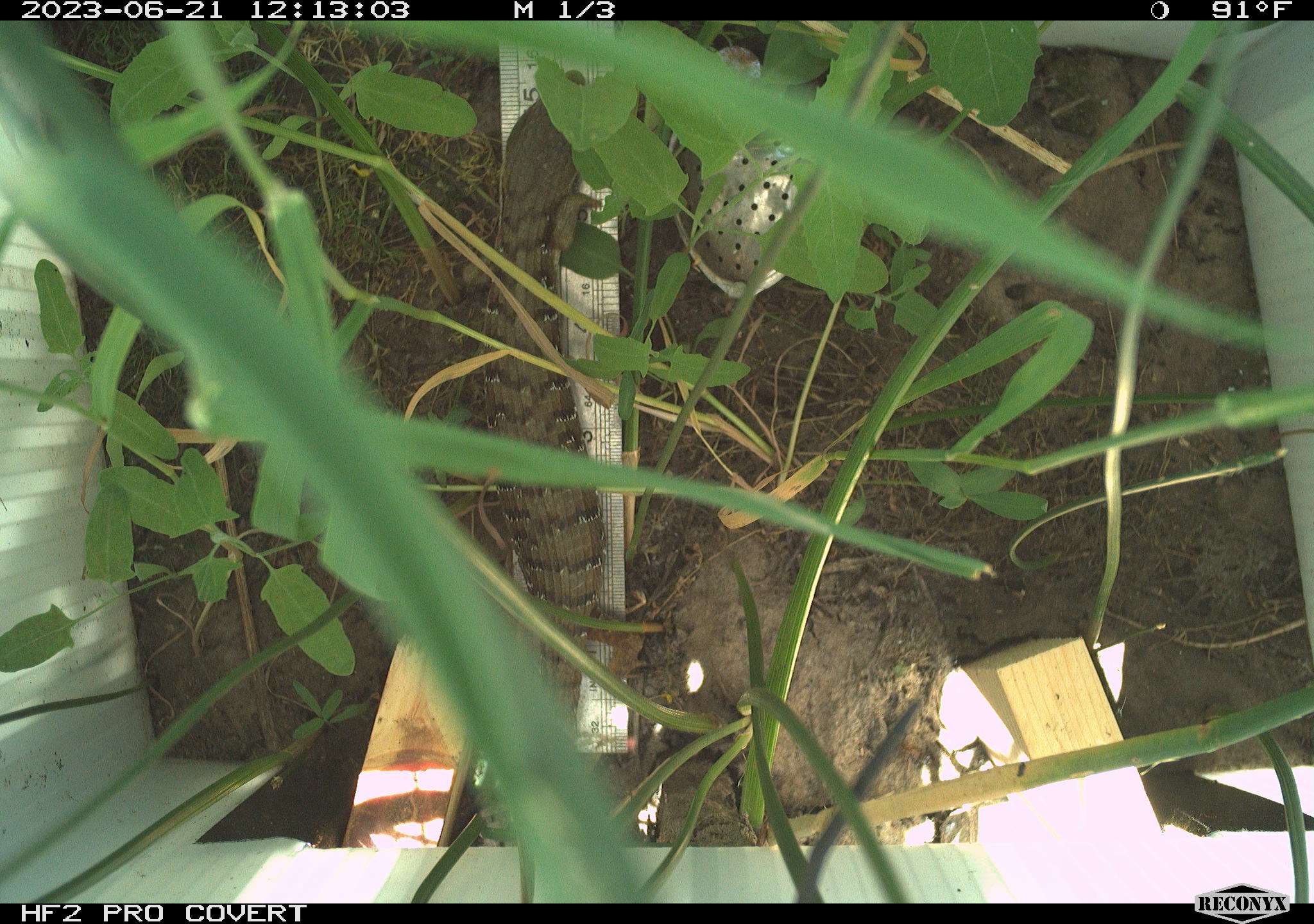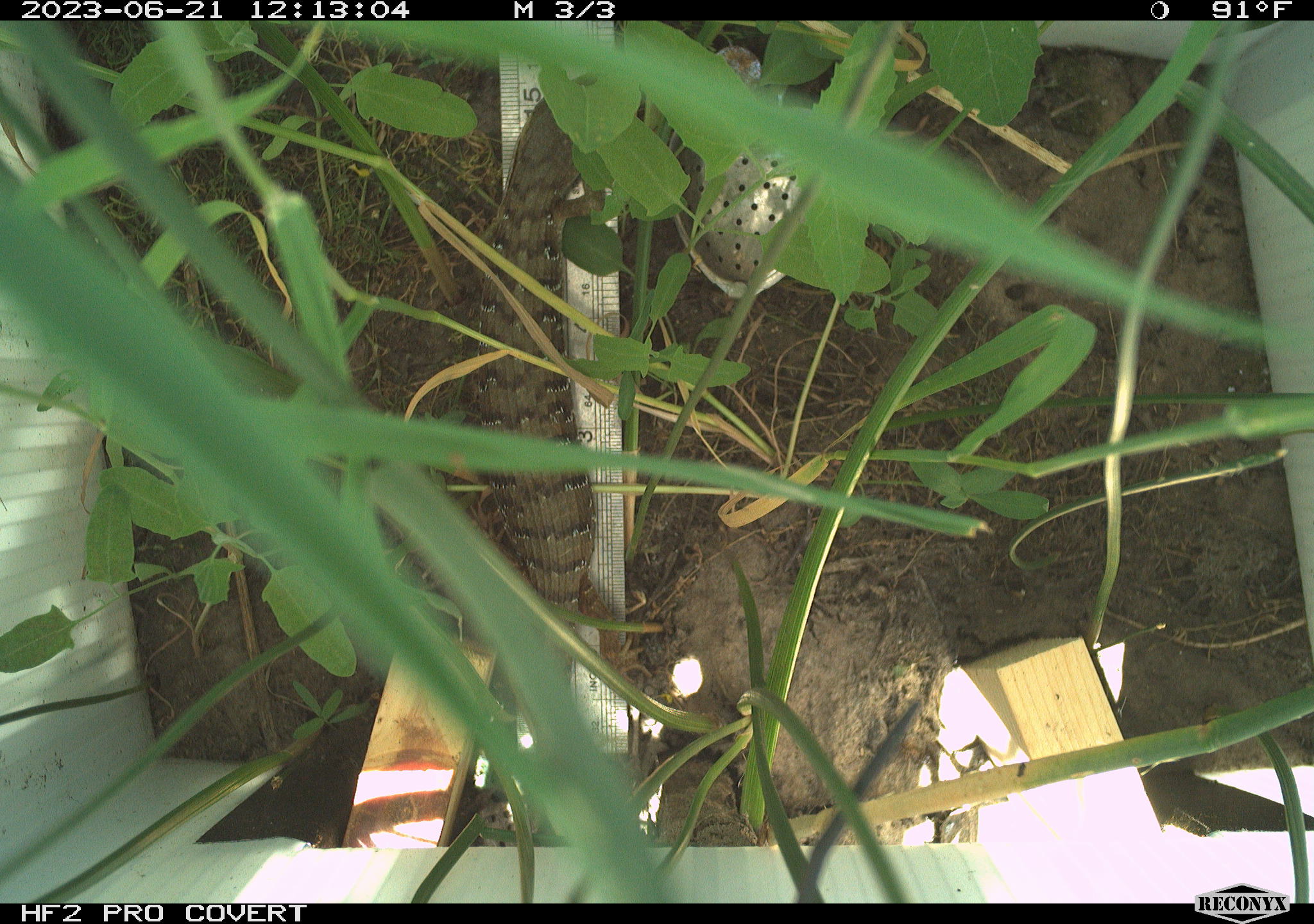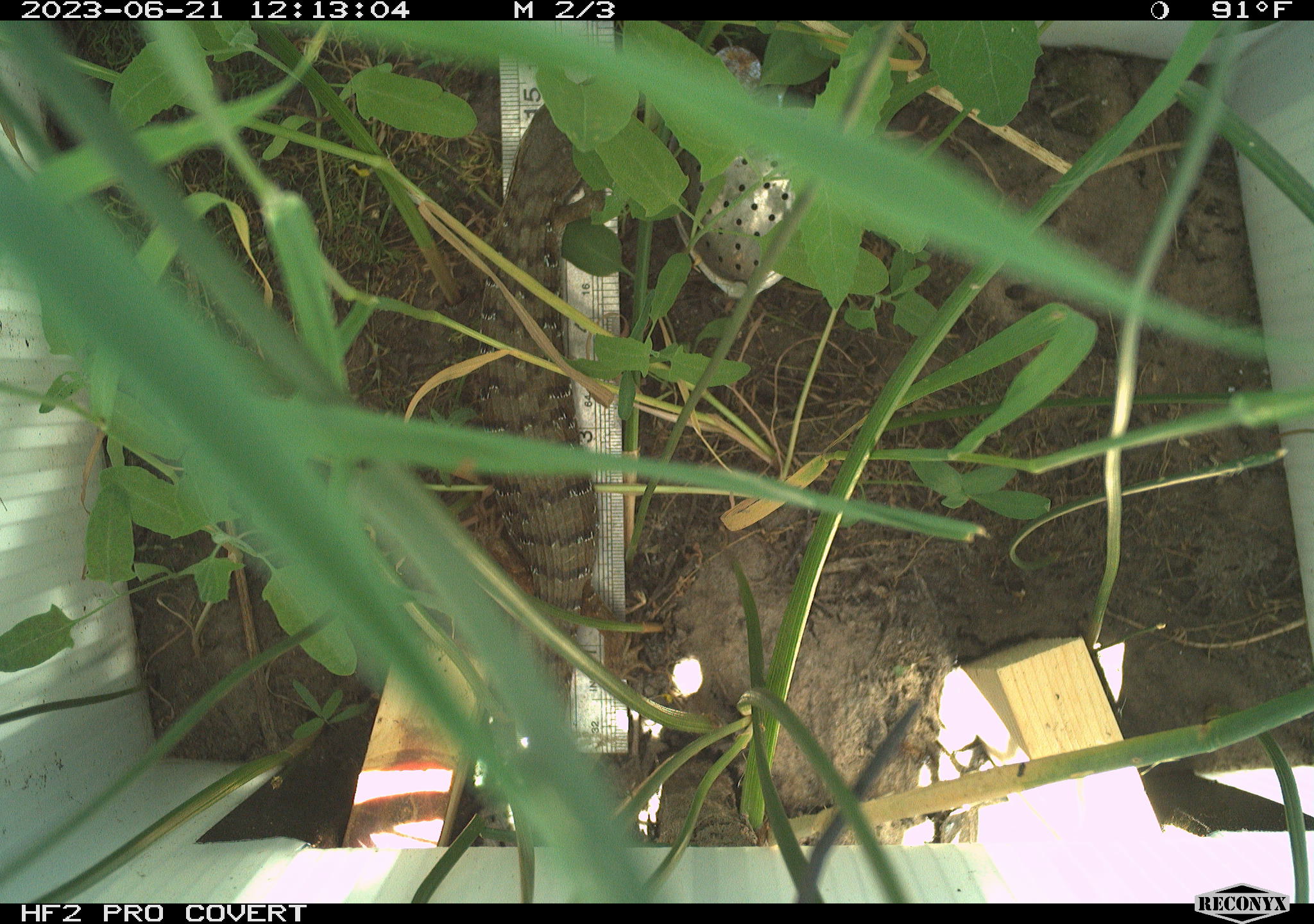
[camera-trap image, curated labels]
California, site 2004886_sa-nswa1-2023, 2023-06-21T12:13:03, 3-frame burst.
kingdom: Animalia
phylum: Chordata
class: Reptilia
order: Squamata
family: Anguidae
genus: Elgaria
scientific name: Elgaria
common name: alligator lizards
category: elgaria species